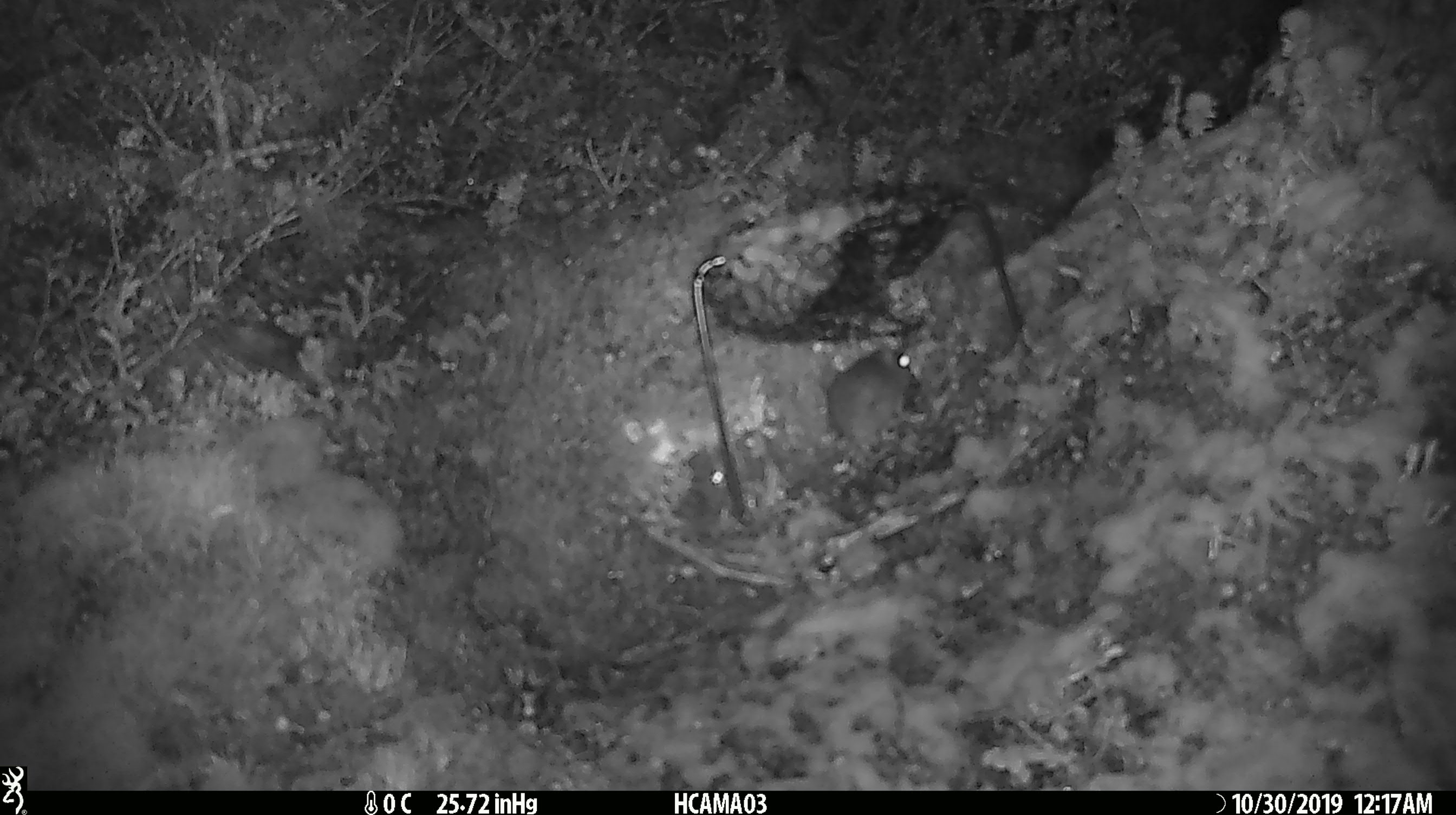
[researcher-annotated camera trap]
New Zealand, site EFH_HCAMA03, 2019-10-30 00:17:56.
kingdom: Animalia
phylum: Chordata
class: Mammalia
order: Rodentia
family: Muridae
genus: Mus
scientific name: Mus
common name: mouse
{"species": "mouse (Mus)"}